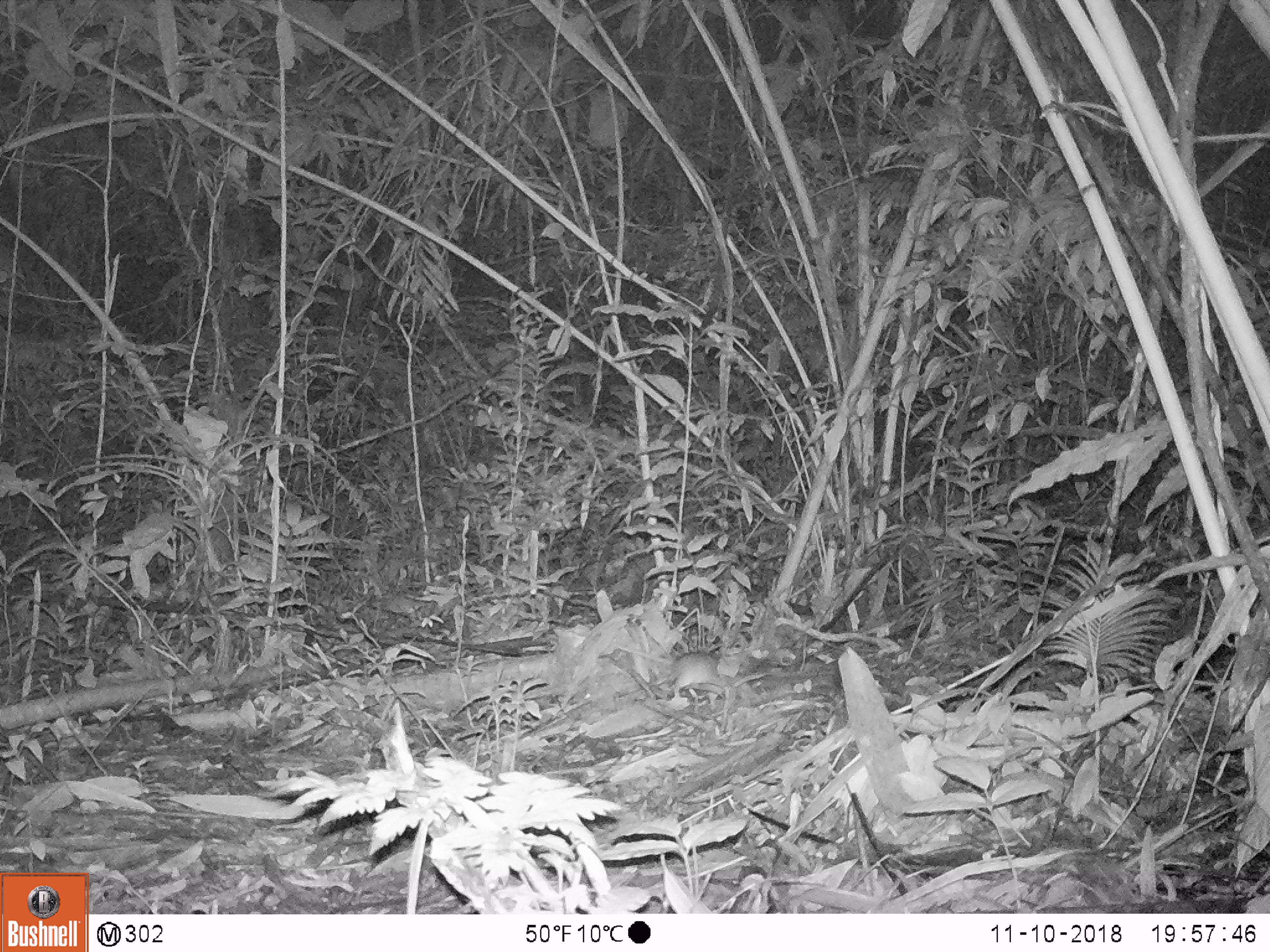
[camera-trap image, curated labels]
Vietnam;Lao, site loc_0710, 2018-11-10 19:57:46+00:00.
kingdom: Animalia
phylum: Chordata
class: Mammalia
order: Rodentia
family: Muridae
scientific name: Muridae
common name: old-world mice and rats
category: unidentified murid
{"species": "unidentified murid (old-world mice and rats) (Muridae)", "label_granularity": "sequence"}